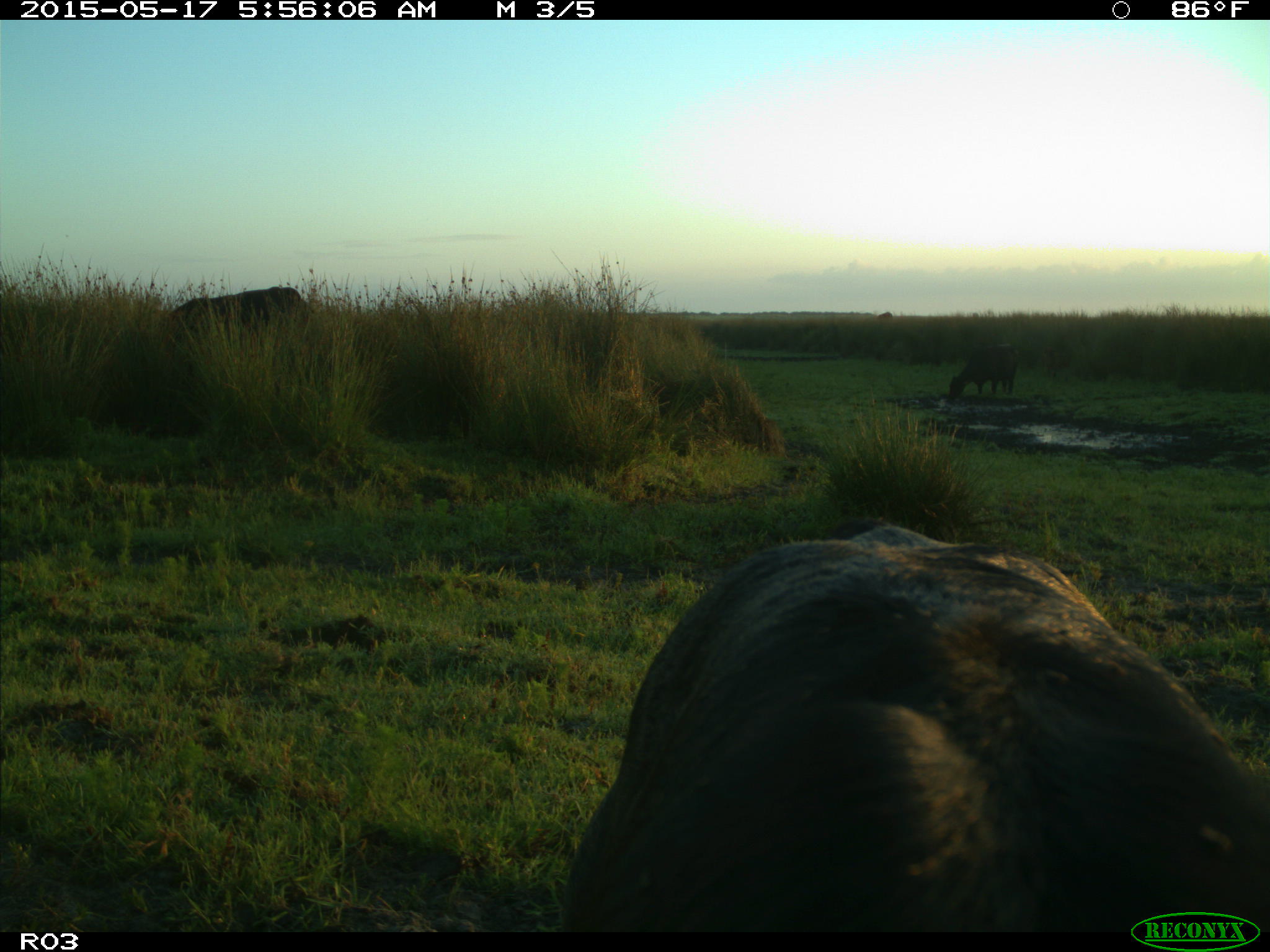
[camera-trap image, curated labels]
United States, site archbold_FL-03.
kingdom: Animalia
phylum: Chordata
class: Mammalia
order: Artiodactyla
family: Bovidae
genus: Bos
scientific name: Bos taurus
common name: domestic cow